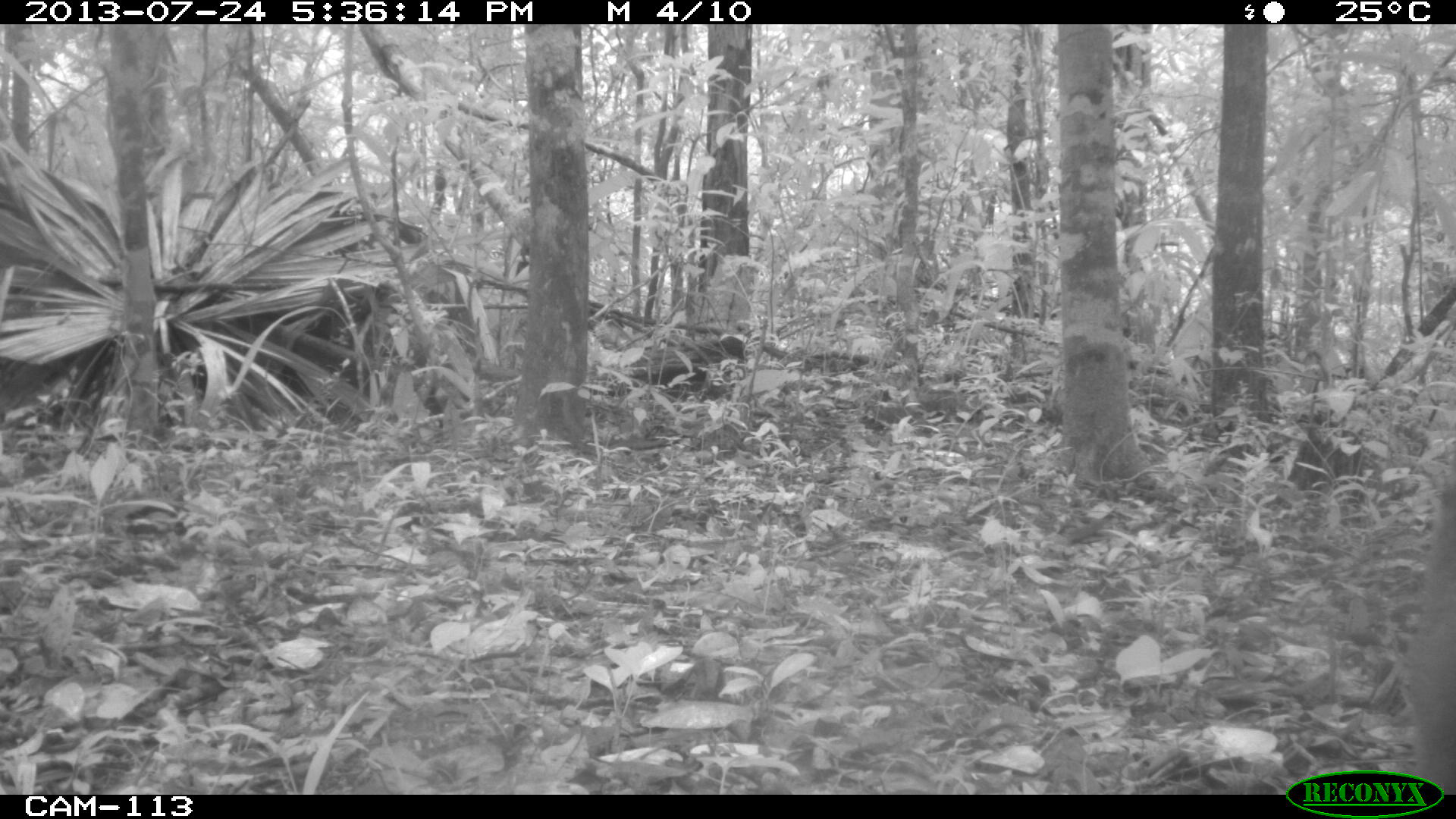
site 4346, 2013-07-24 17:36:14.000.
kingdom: Animalia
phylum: Chordata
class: Mammalia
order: Carnivora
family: Procyonidae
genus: Nasua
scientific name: Nasua narica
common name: white-nosed coati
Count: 1.